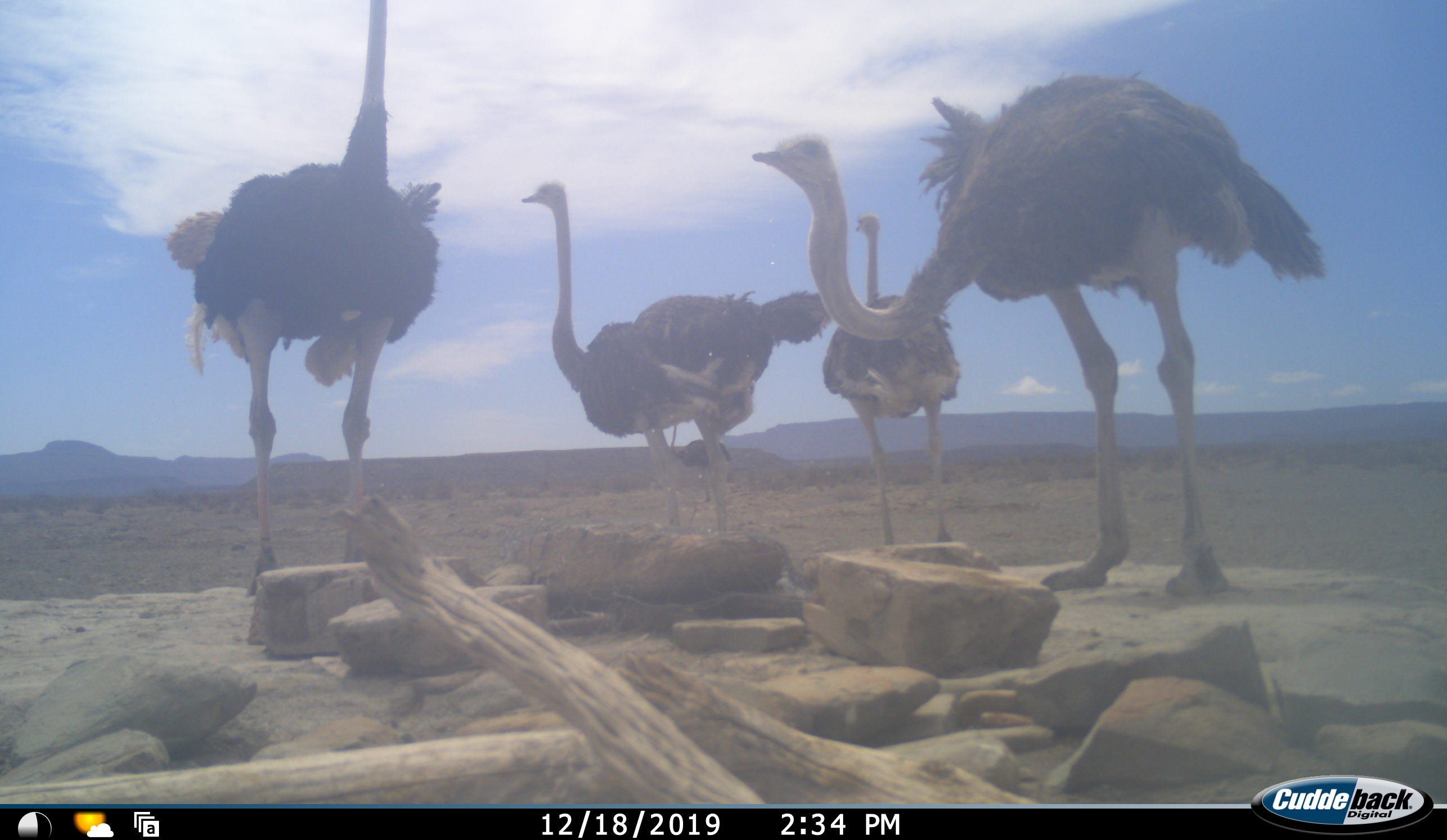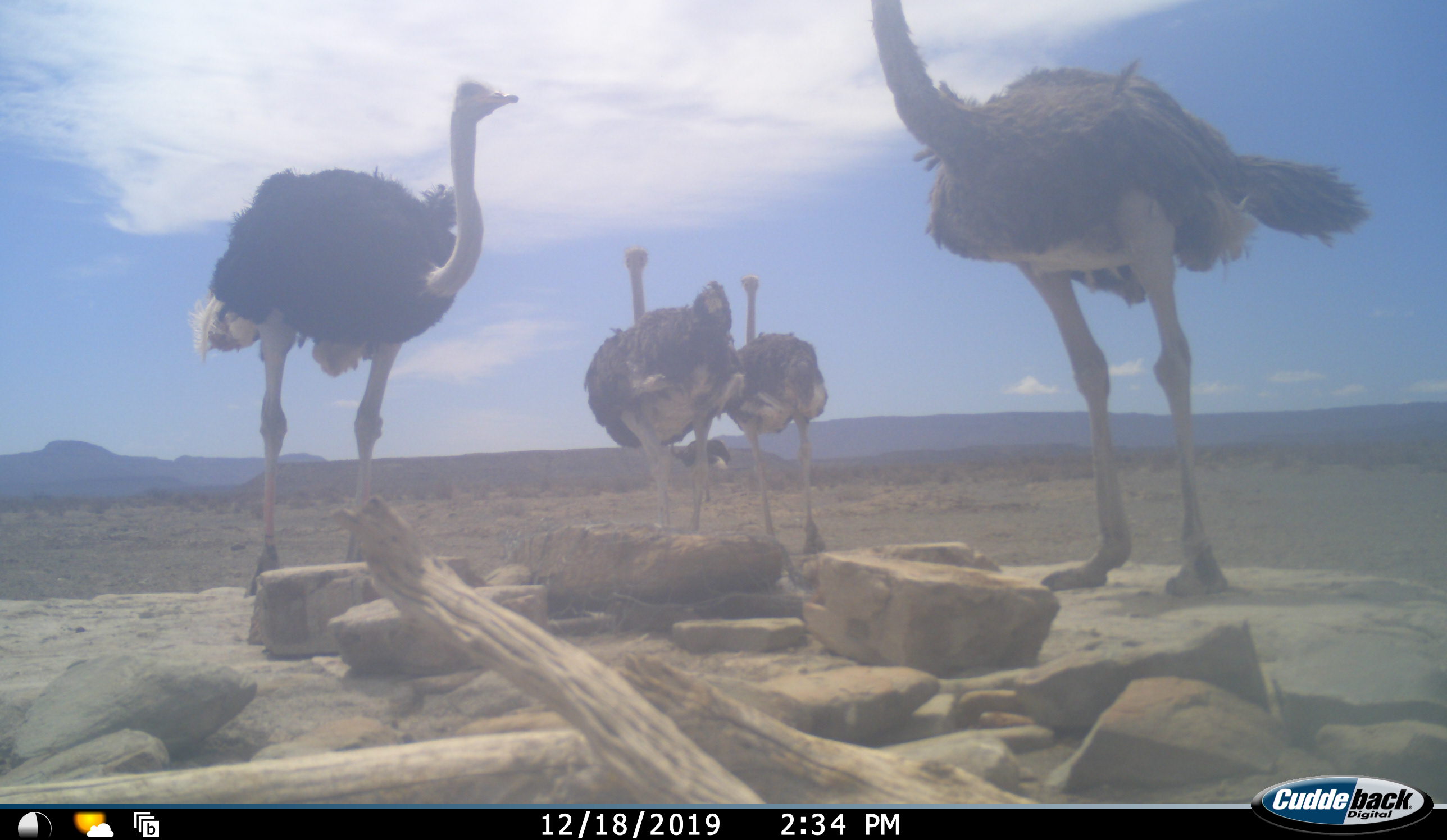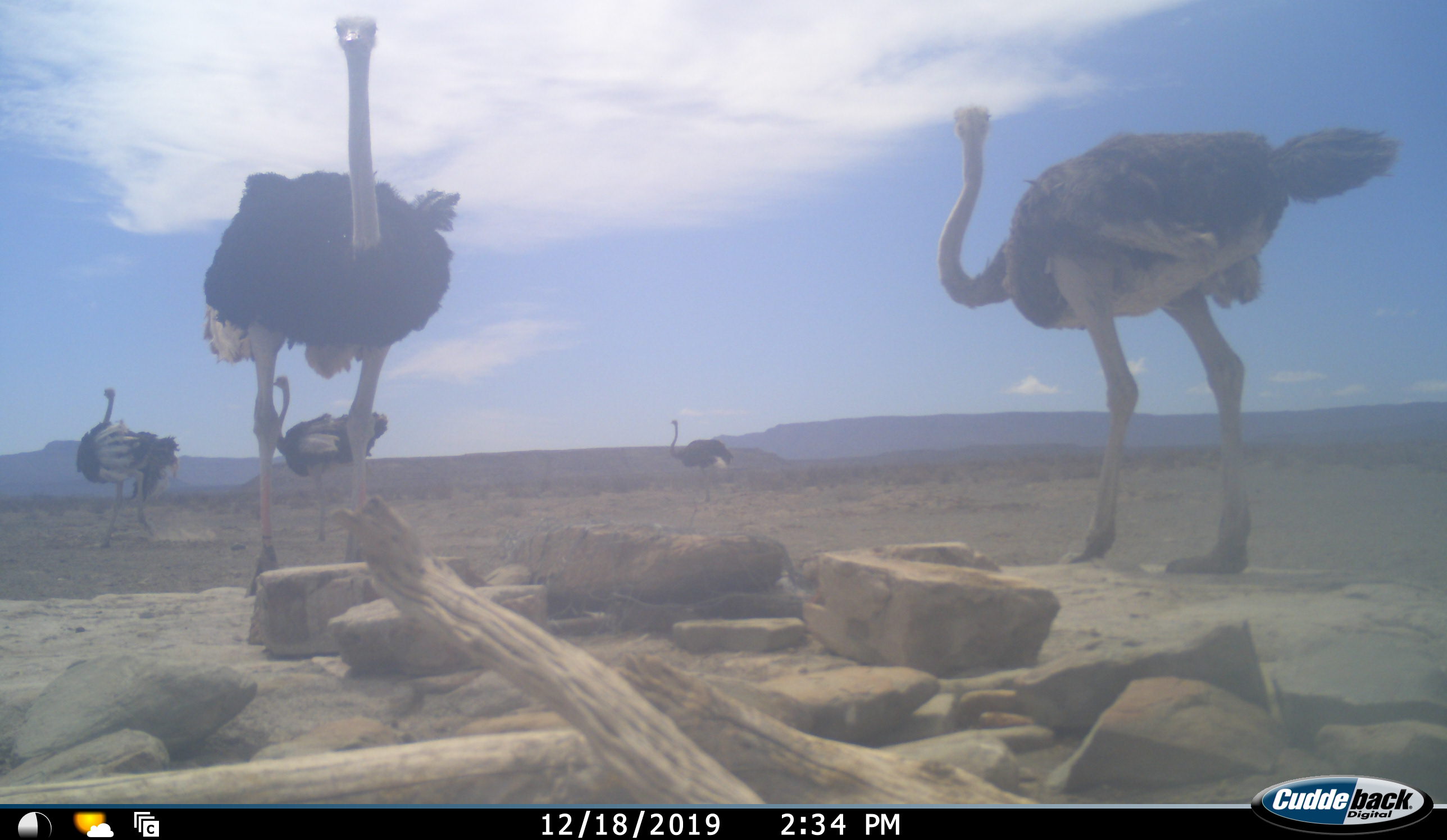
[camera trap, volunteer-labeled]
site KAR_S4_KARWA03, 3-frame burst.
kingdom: Animalia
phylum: Chordata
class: Aves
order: Struthioniformes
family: Struthionidae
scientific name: Struthionidae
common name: ostrich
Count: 5.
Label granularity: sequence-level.